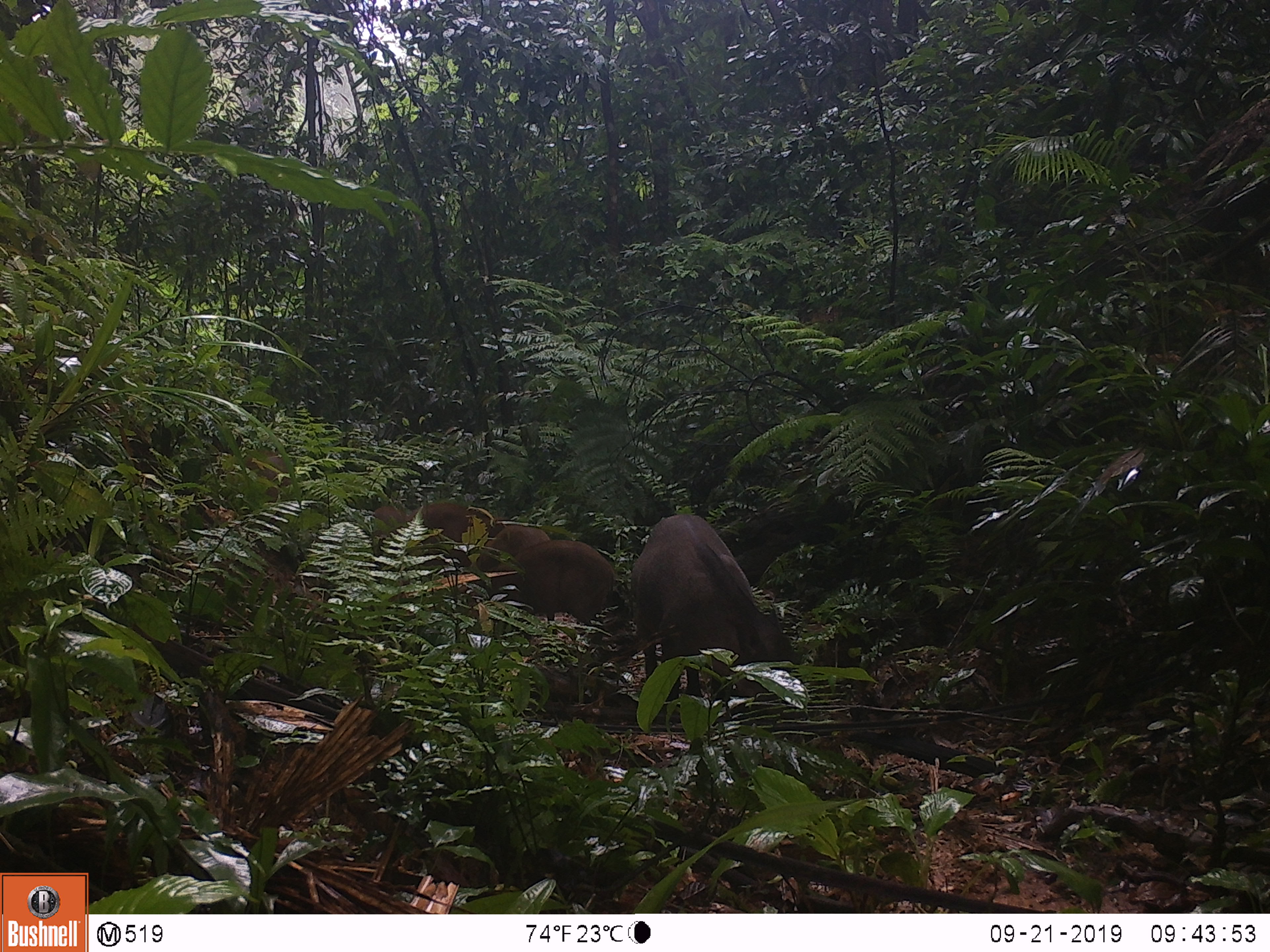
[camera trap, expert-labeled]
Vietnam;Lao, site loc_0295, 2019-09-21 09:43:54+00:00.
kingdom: Animalia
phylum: Chordata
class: Mammalia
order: Artiodactyla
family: Suidae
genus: Sus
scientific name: Sus scrofa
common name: eurasian wild pig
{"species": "eurasian wild pig (Sus scrofa)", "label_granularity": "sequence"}